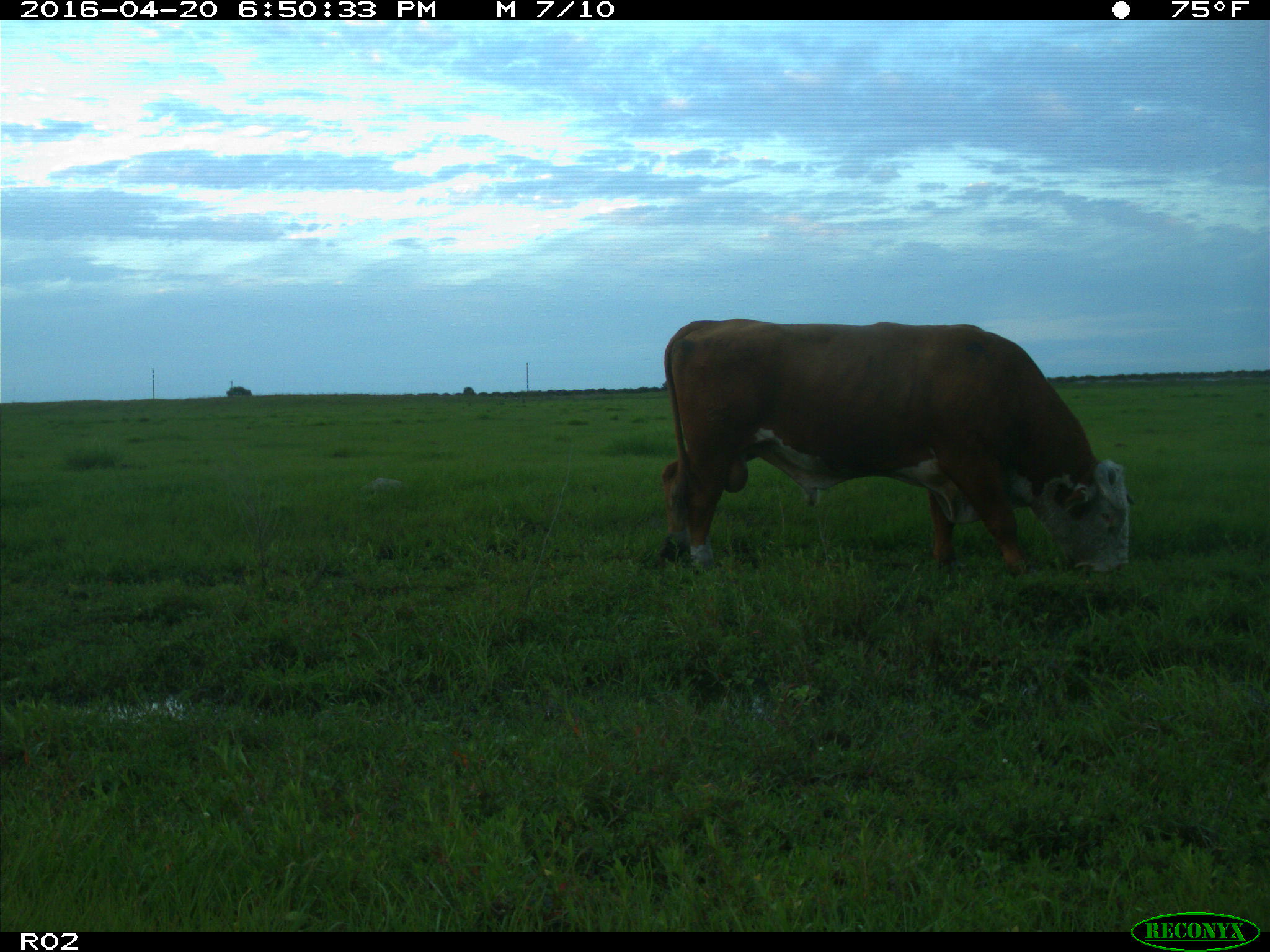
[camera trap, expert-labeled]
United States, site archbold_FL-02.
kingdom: Animalia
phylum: Chordata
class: Mammalia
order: Artiodactyla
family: Bovidae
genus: Bos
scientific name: Bos taurus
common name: domestic cow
Bos taurus (domestic cow).